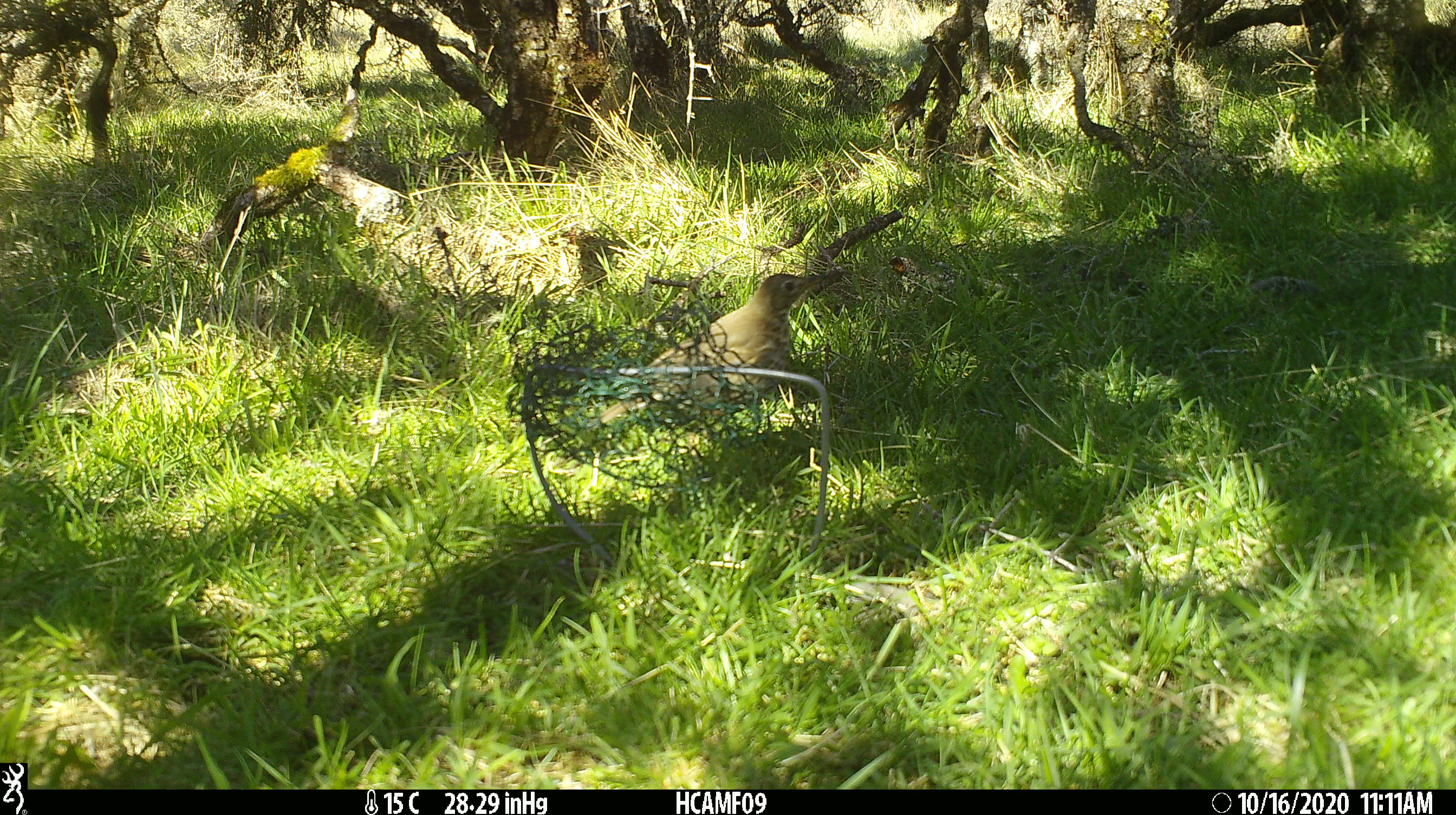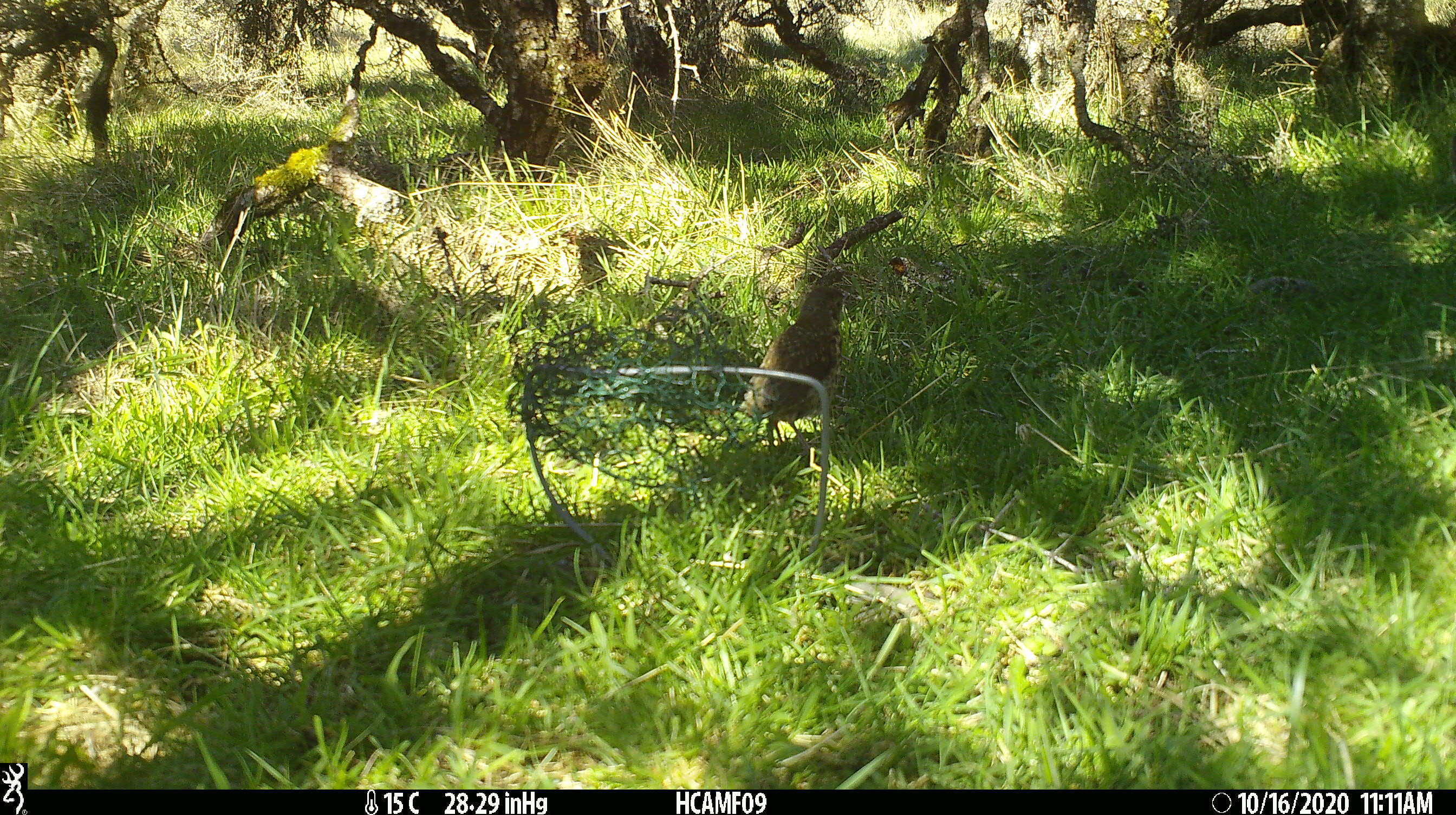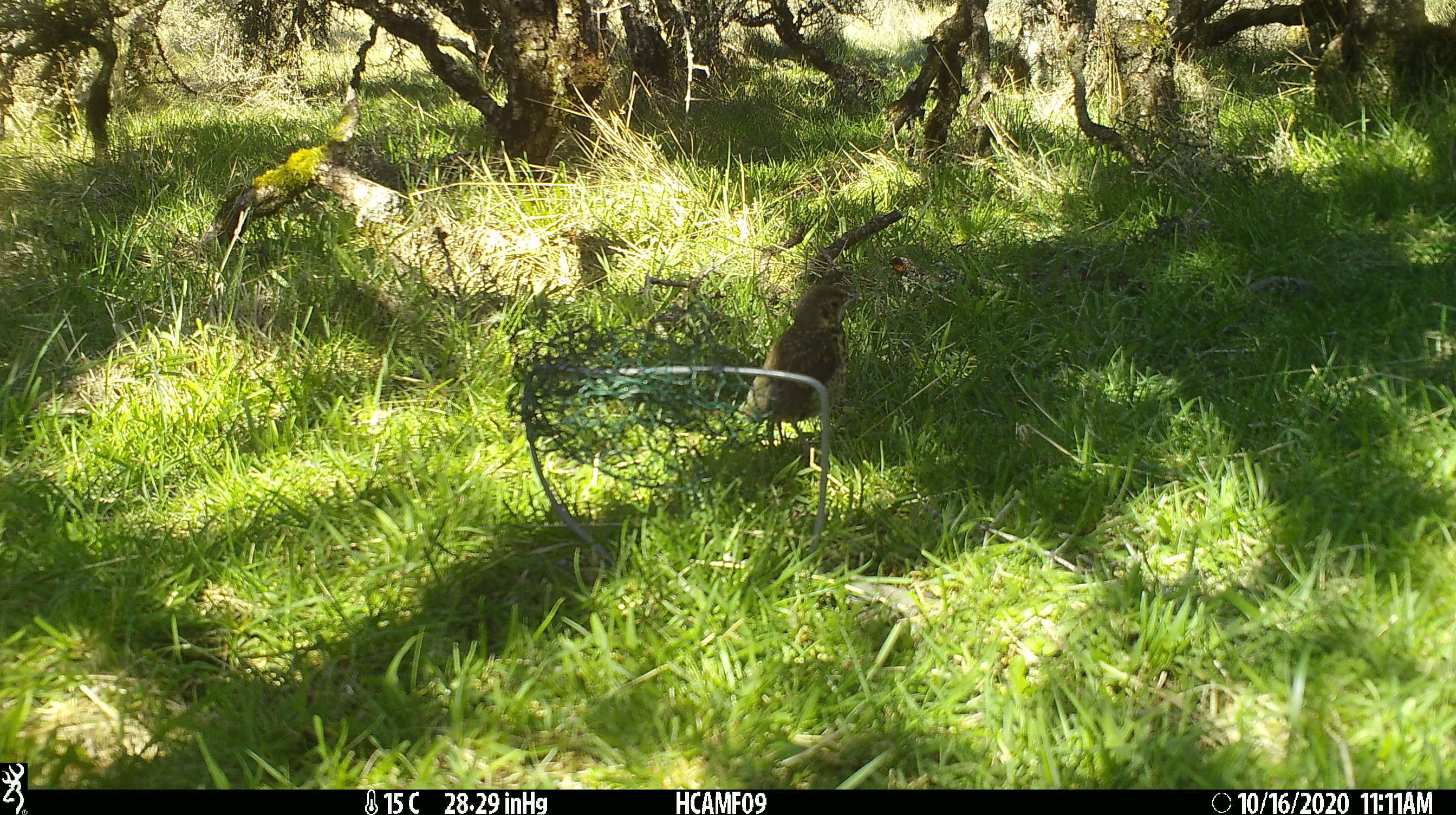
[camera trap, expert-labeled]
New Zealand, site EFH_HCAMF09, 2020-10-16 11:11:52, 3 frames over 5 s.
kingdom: Animalia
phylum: Chordata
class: Aves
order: Passeriformes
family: Turdidae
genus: Turdus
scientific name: Turdus philomelos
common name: song thrush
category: thrush